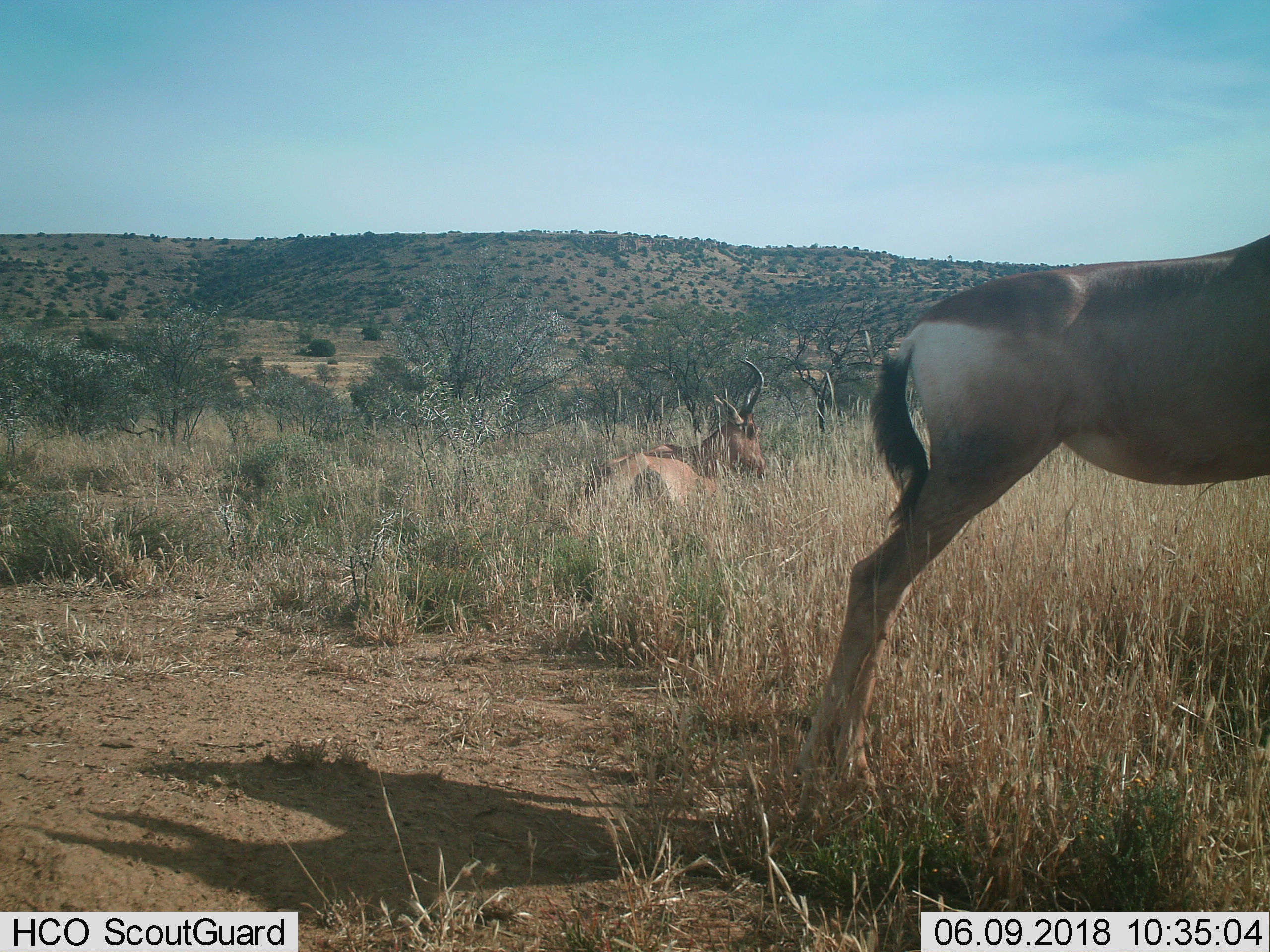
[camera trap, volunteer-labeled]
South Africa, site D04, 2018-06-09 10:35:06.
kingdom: Animalia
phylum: Chordata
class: Mammalia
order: Artiodactyla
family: Bovidae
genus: Alcelaphus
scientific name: Alcelaphus buselaphus caama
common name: red hartebeest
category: hartebeestred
Hartebeestred (red hartebeest) (Alcelaphus buselaphus caama), count 2. Behavior (volunteer vote fractions): standing 80%, resting 80%, moving 20%, interacting 0%. Young present (vote fraction): 0%. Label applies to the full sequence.